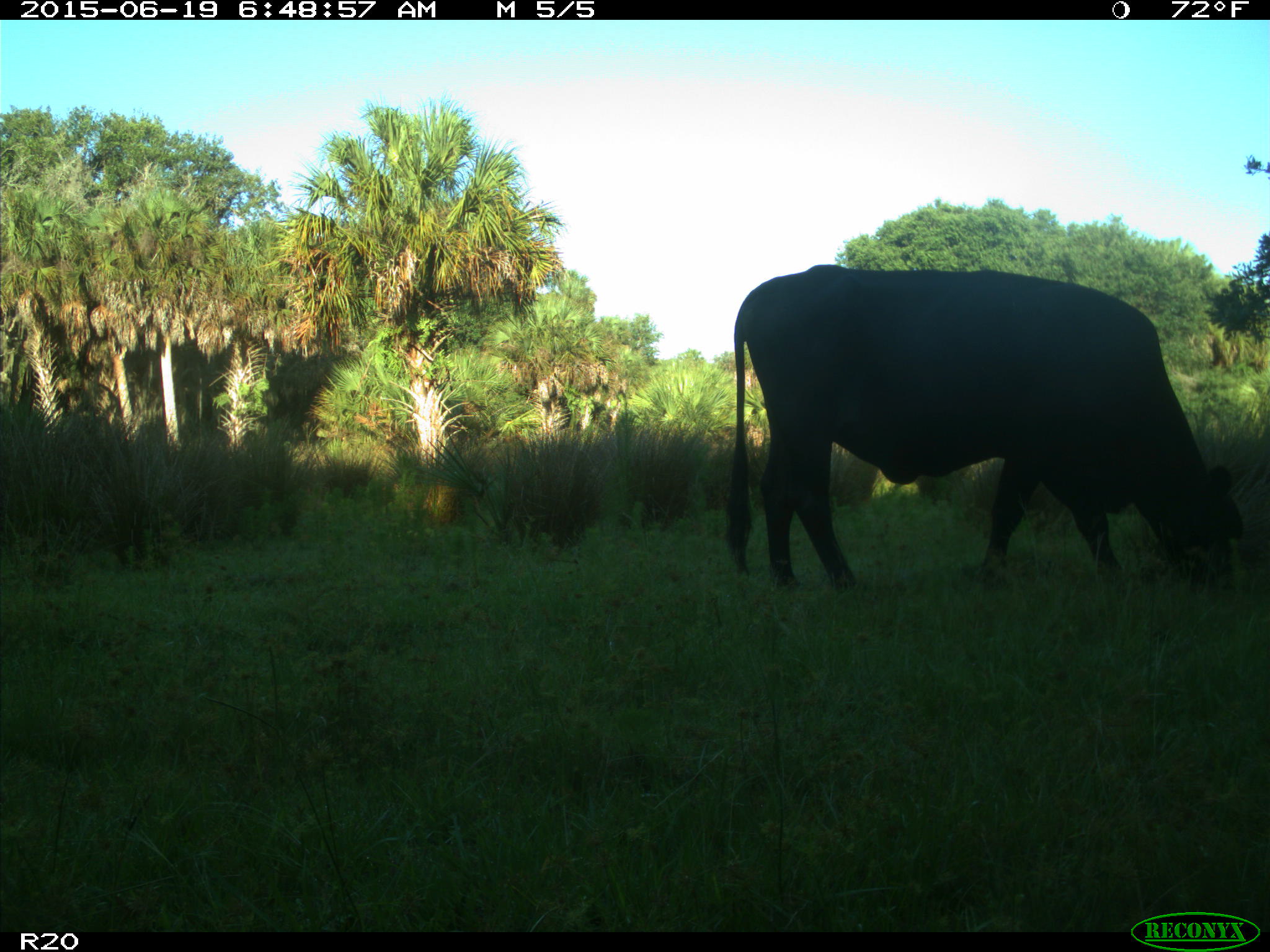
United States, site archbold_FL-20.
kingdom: Animalia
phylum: Chordata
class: Mammalia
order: Artiodactyla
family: Bovidae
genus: Bos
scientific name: Bos taurus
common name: domestic cow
Bos taurus (domestic cow).